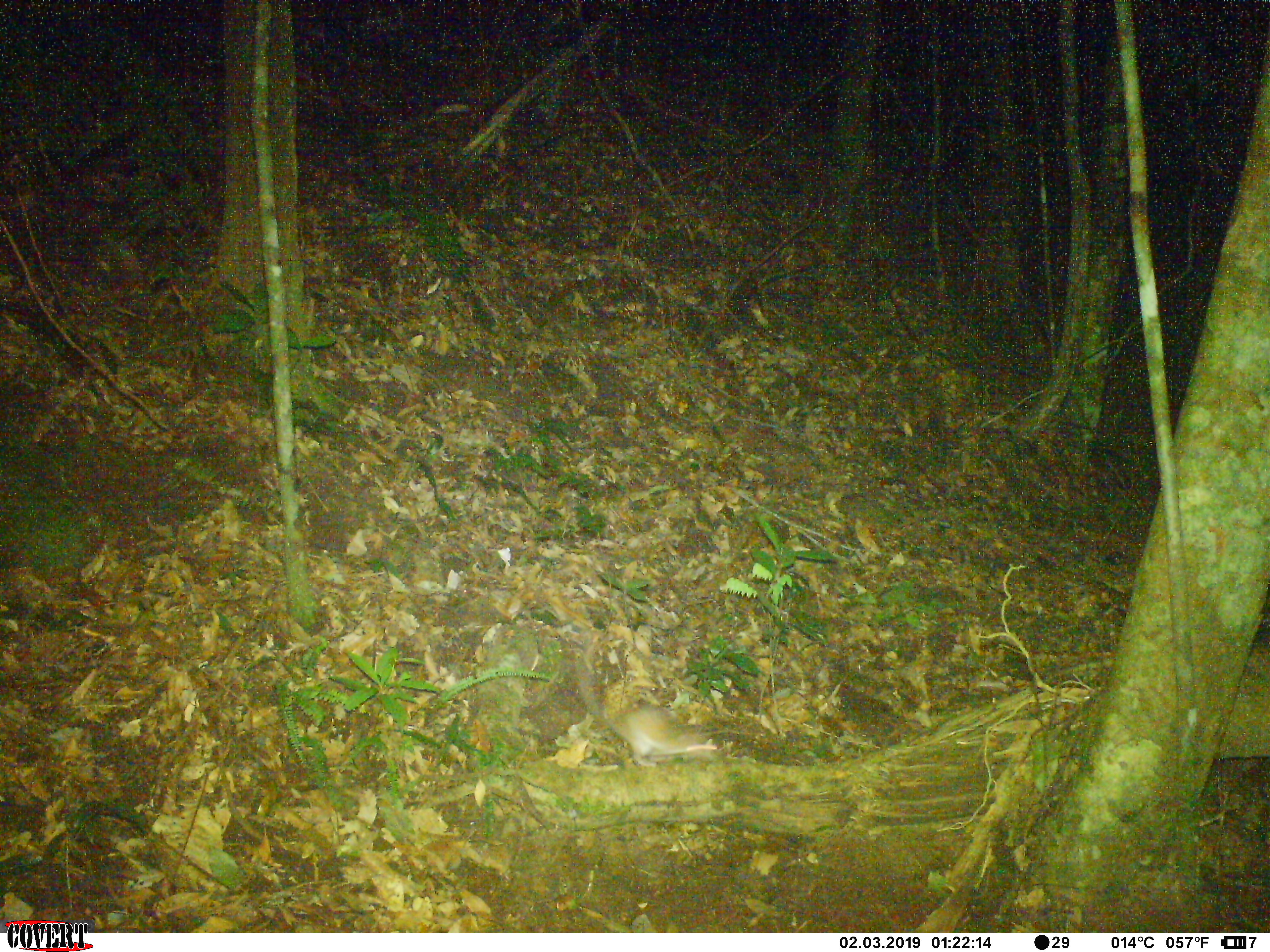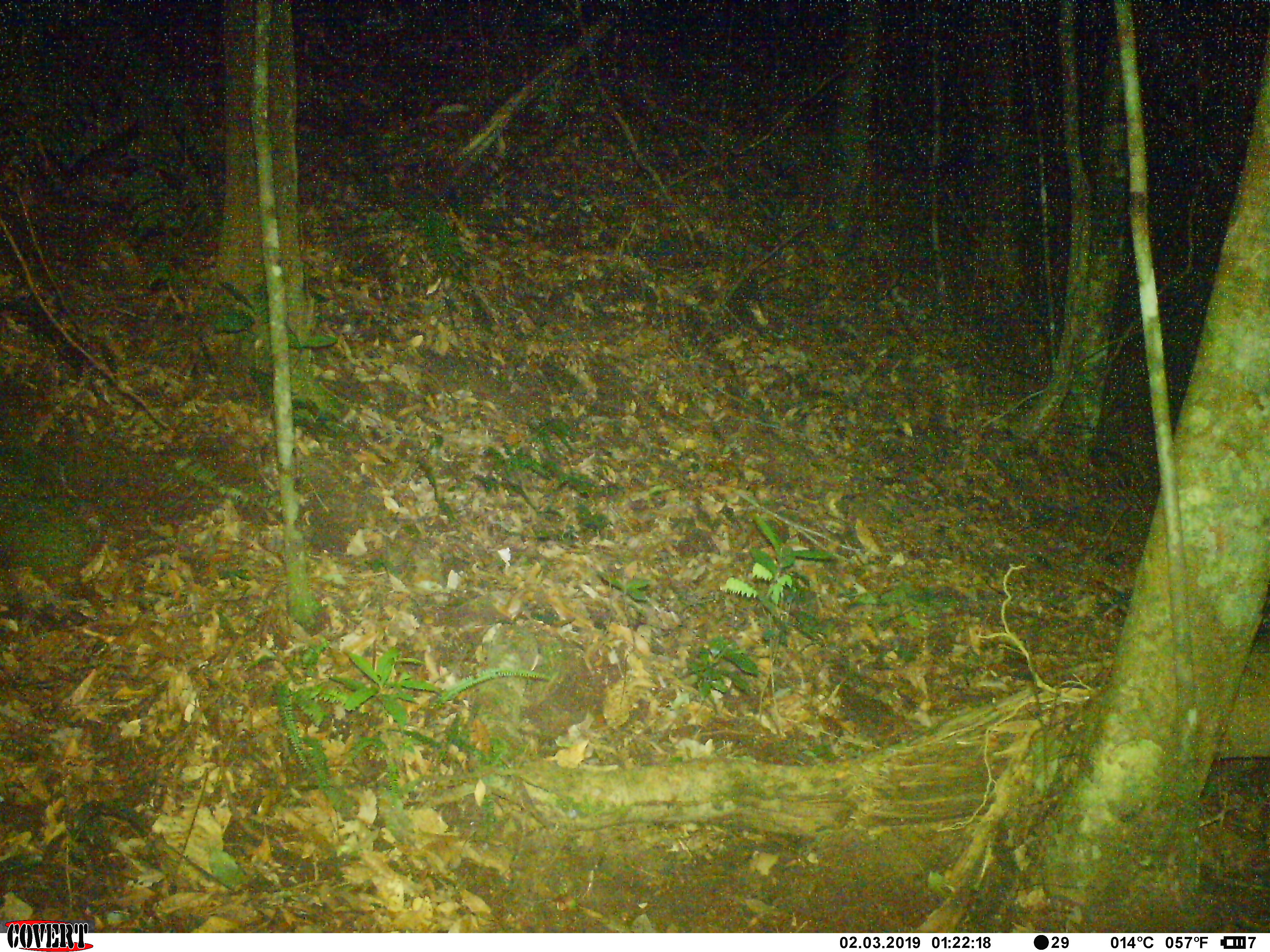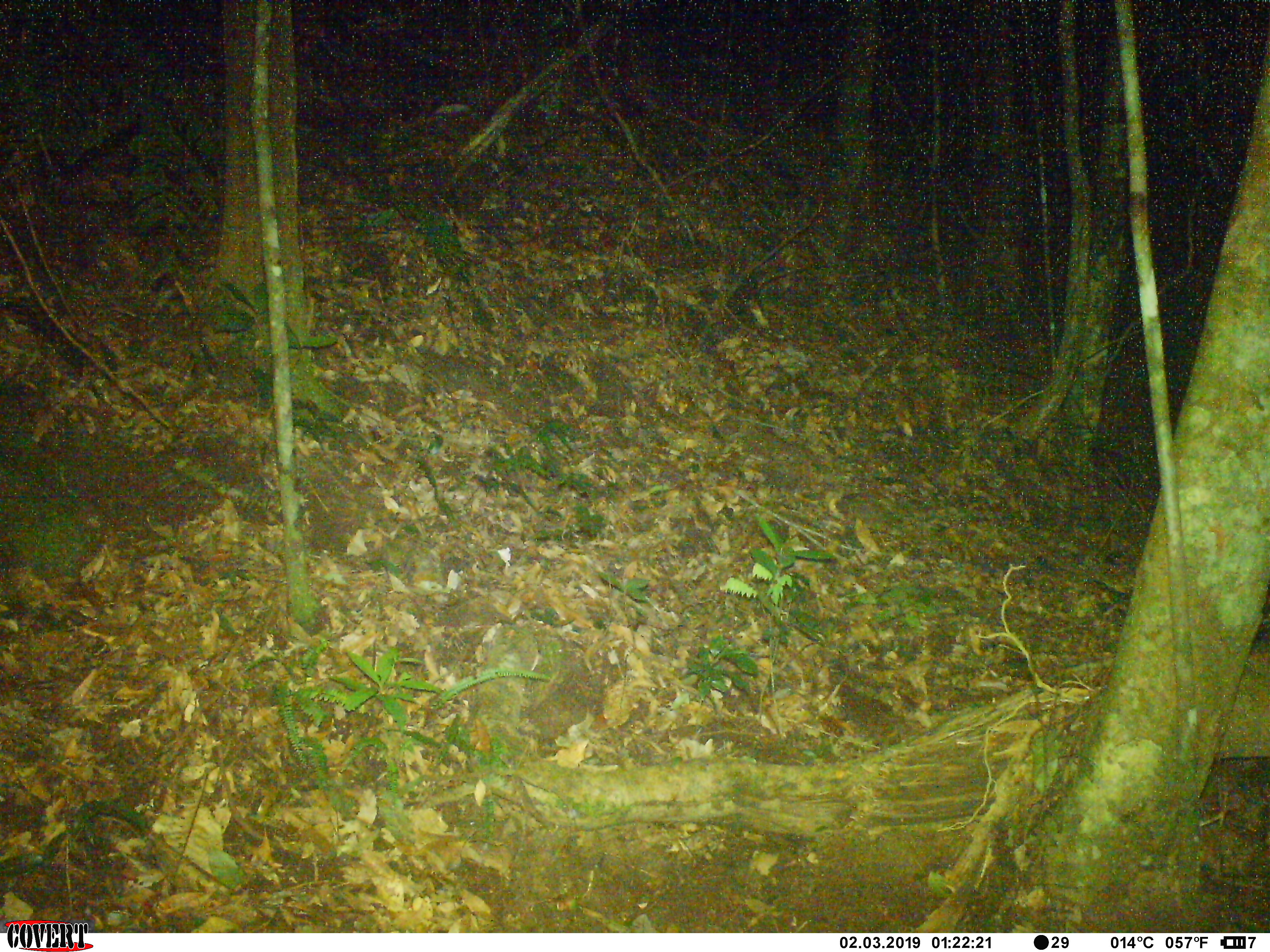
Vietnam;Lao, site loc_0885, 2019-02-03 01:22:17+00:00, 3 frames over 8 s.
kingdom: Animalia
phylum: Chordata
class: Mammalia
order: Rodentia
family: Muridae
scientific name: Muridae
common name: old-world mice and rats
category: unidentified murid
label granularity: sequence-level